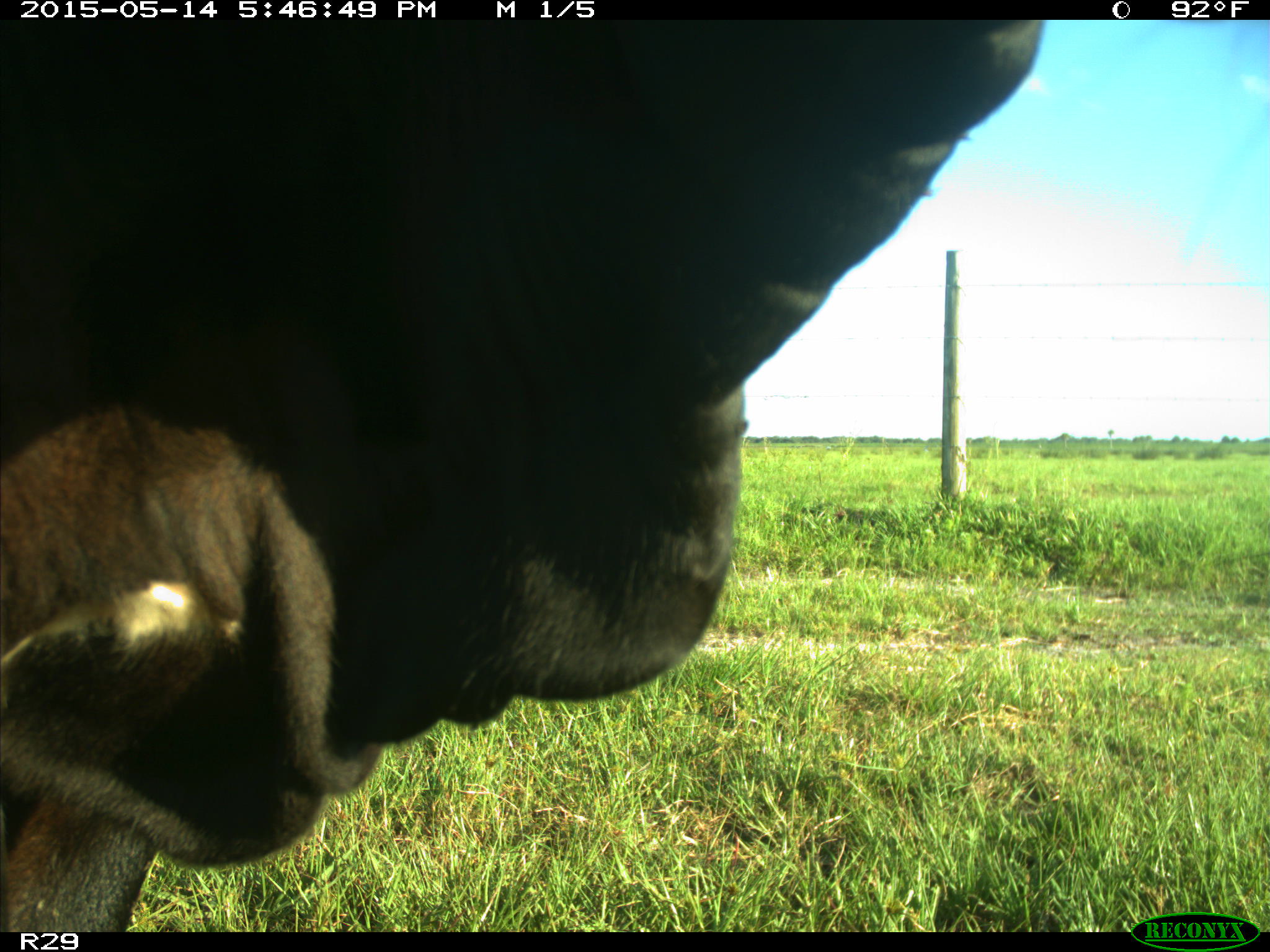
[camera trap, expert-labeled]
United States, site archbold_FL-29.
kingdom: Animalia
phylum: Chordata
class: Mammalia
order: Artiodactyla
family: Bovidae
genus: Bos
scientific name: Bos taurus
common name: domestic cow